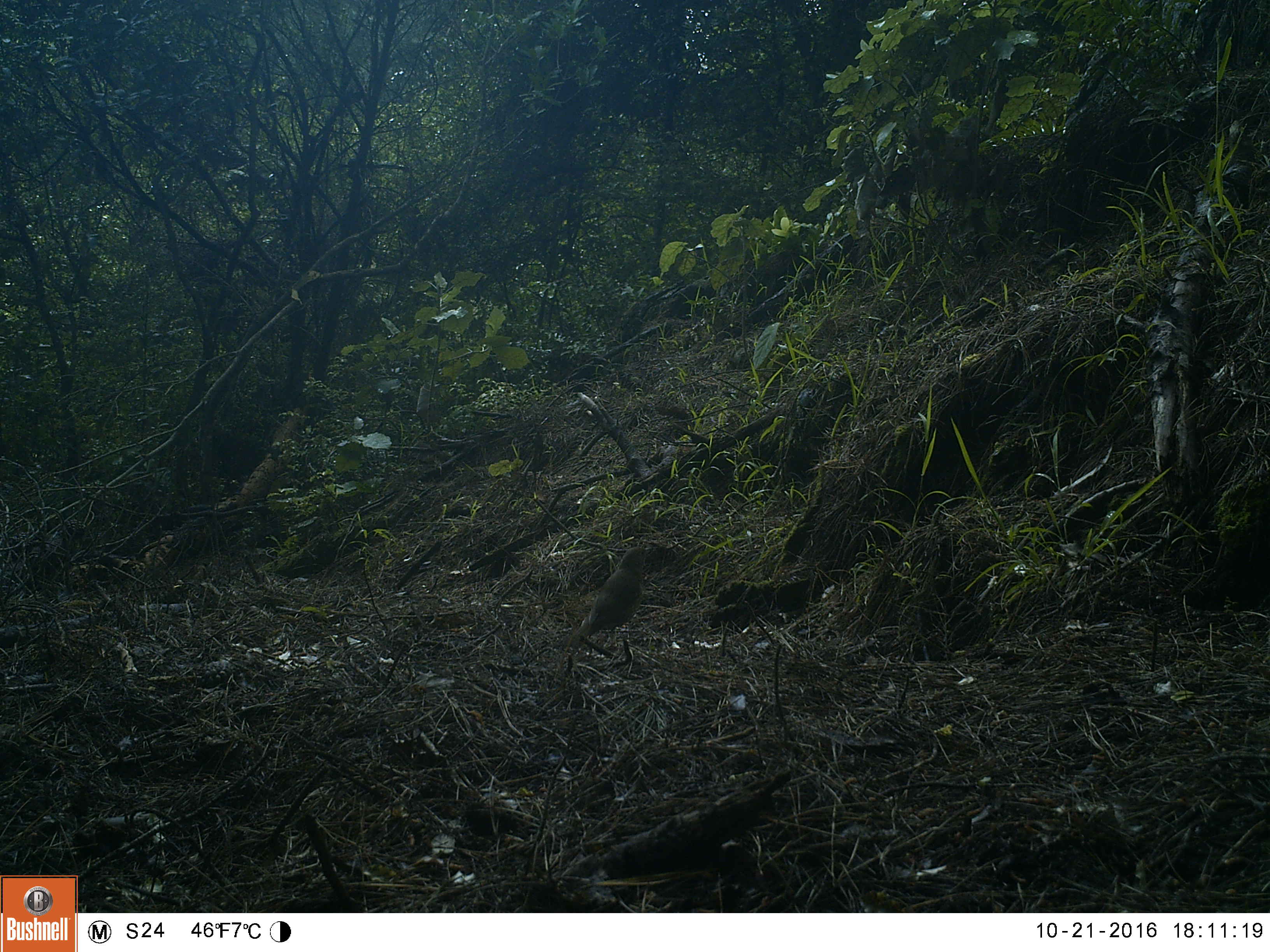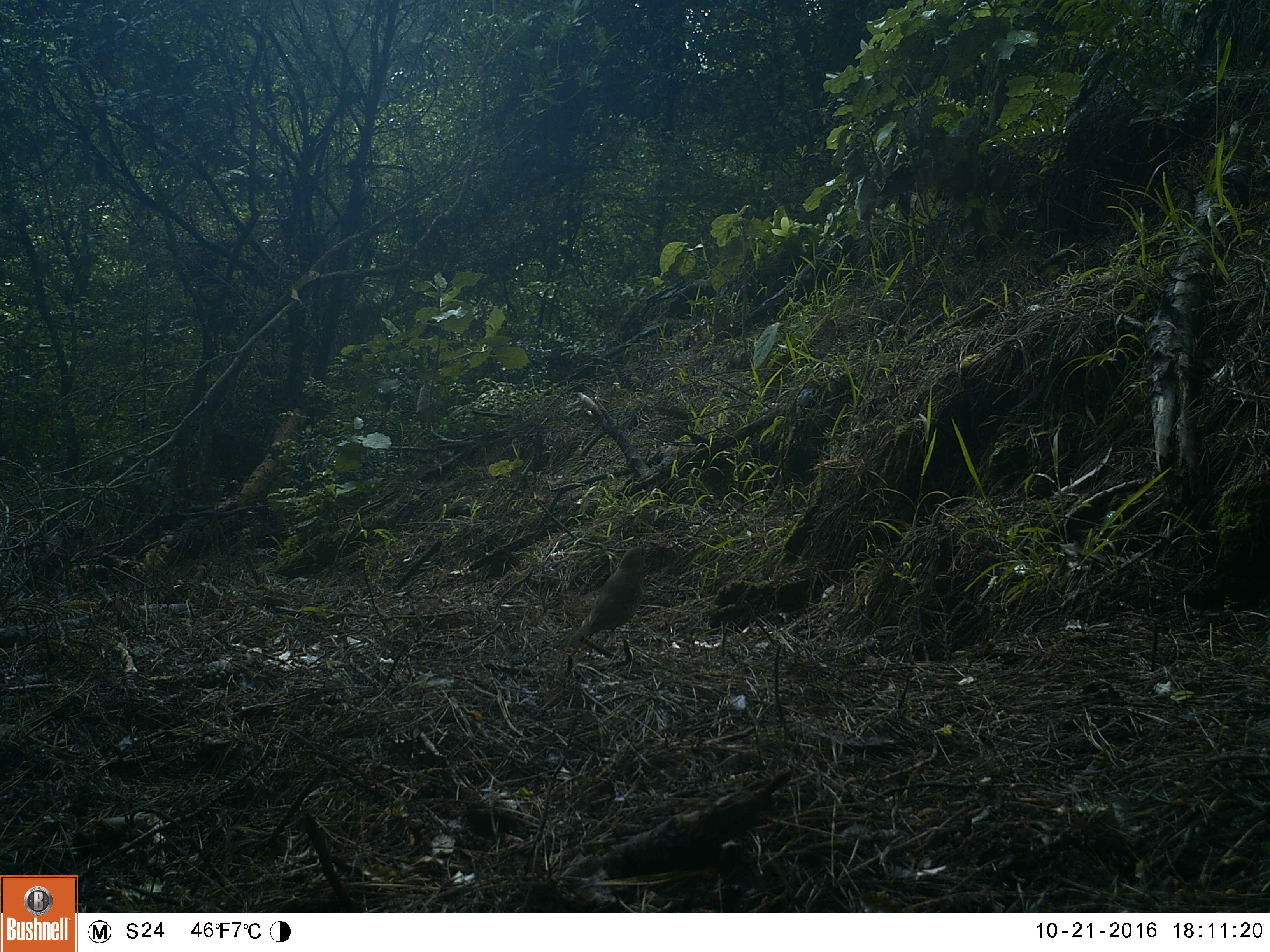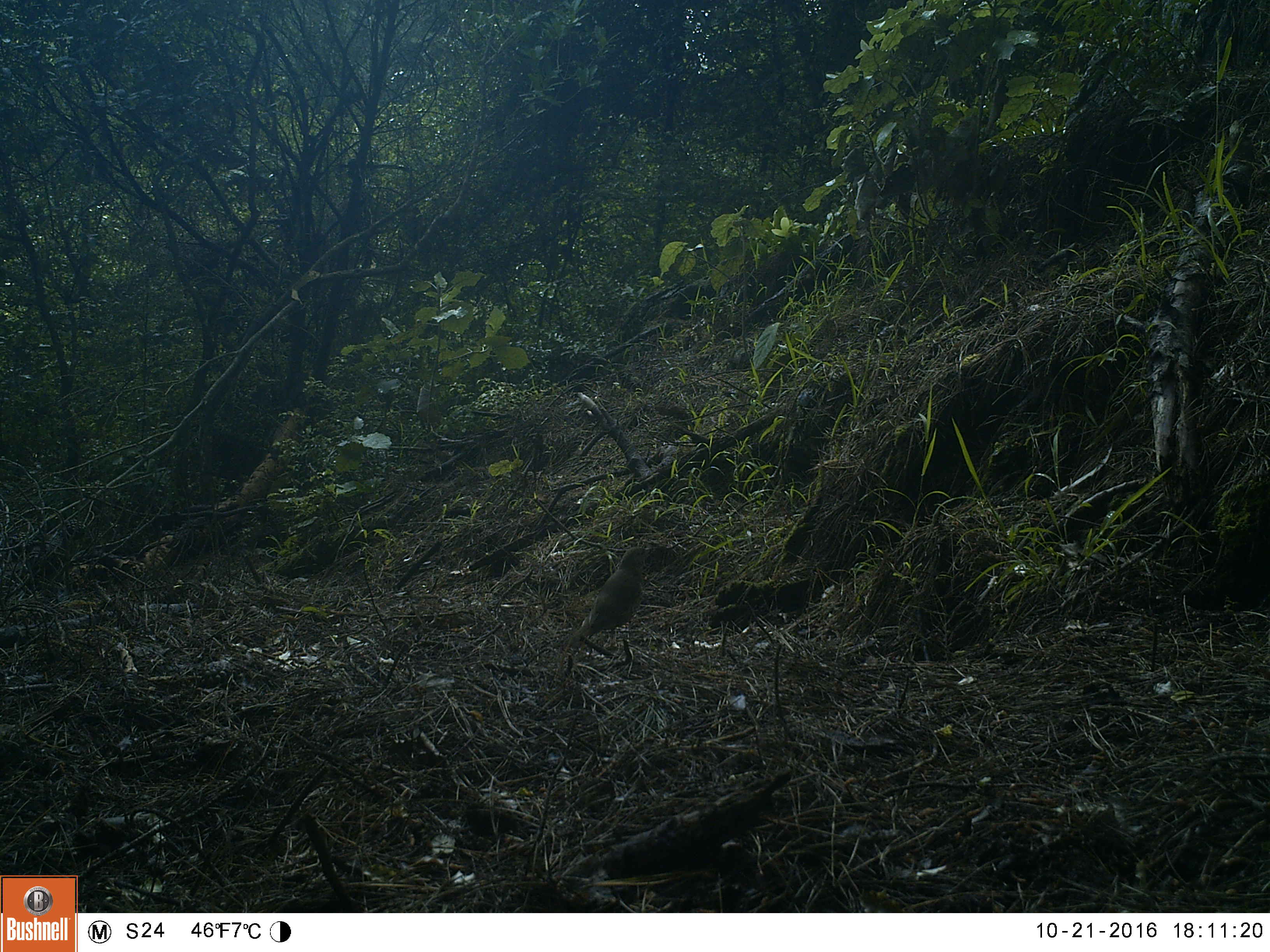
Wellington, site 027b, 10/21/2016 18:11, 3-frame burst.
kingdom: Animalia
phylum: Chordata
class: Aves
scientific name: Aves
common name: bird